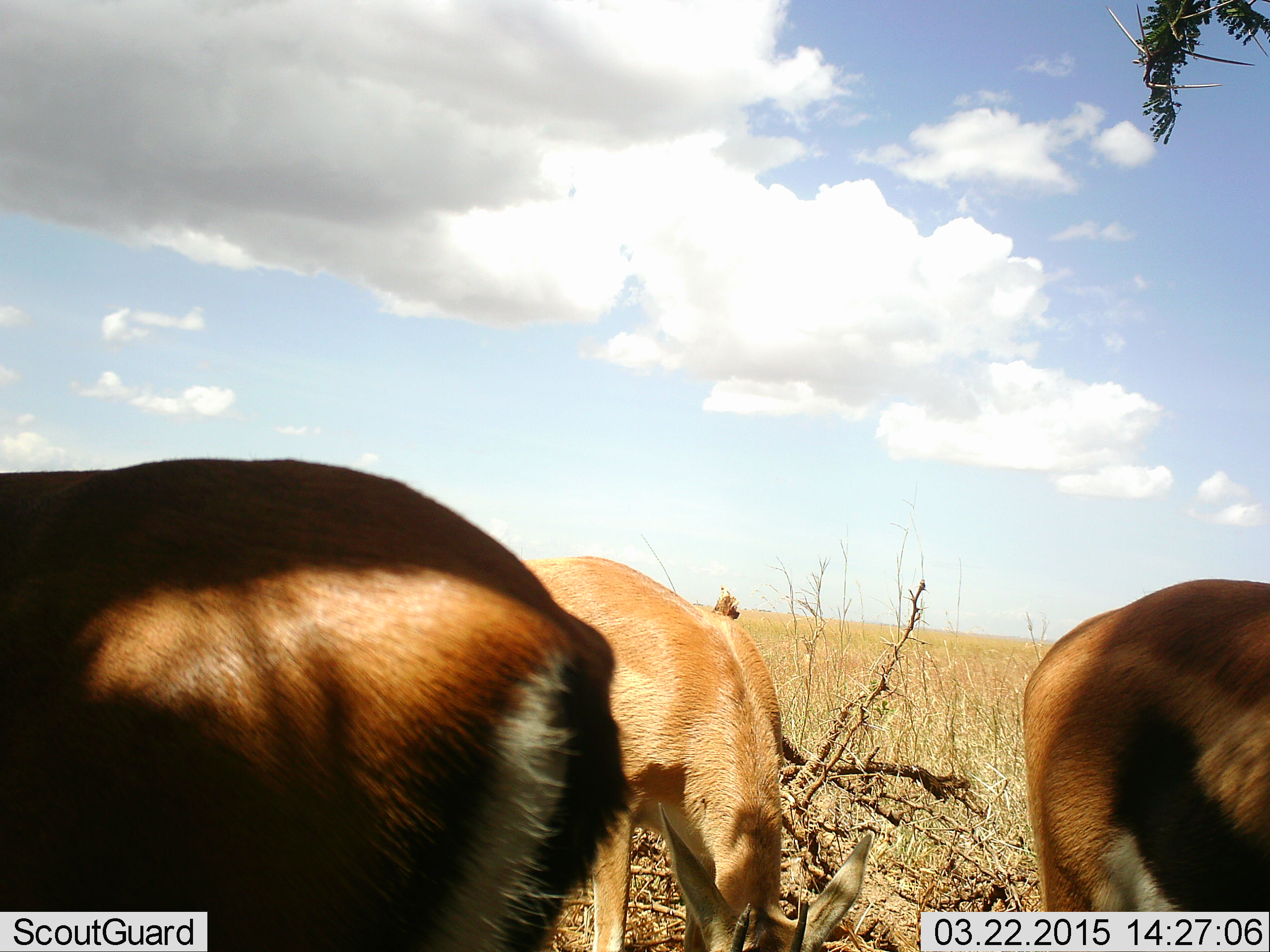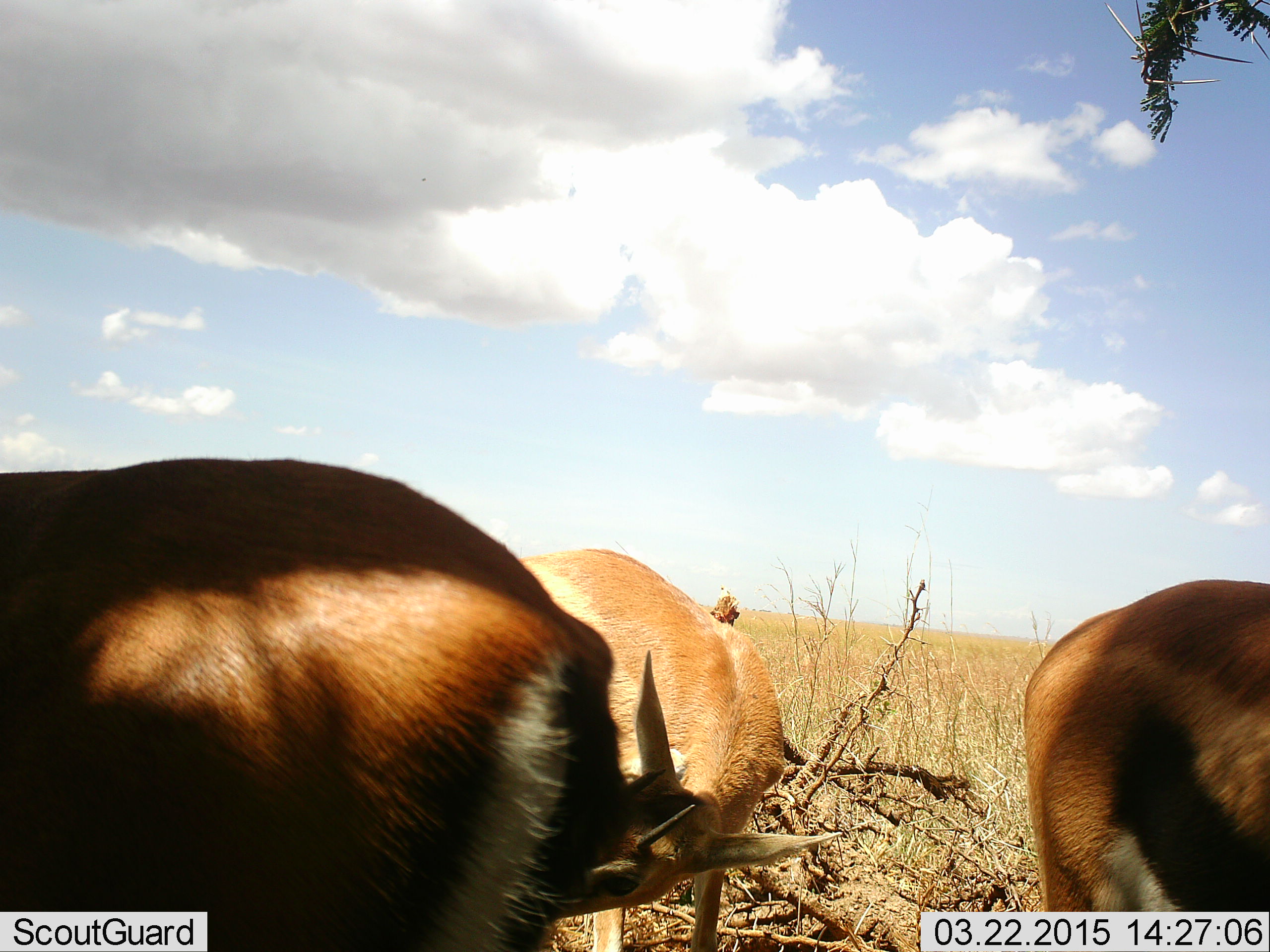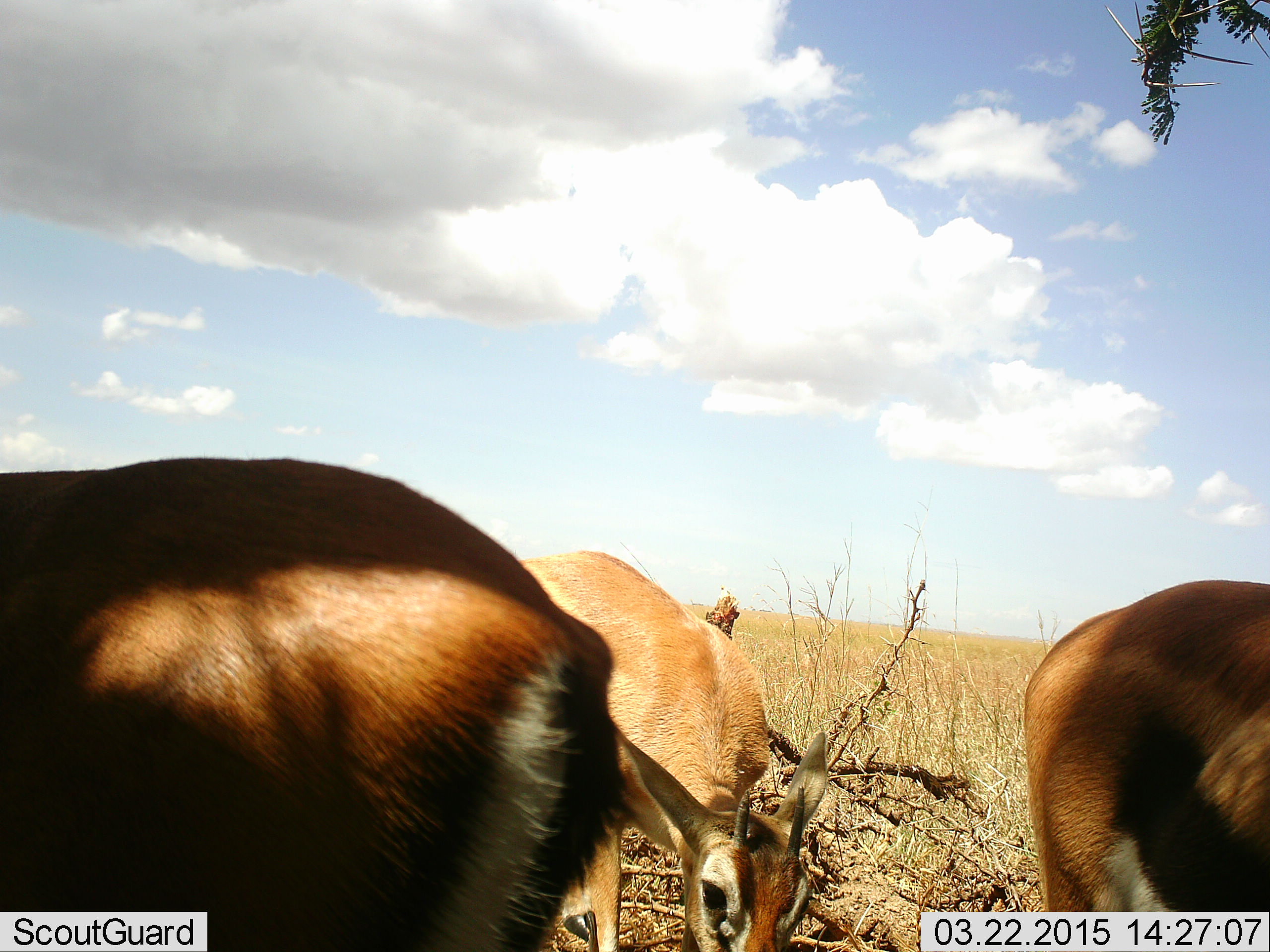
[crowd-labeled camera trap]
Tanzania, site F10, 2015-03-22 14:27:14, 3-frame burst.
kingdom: Animalia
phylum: Chordata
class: Mammalia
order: Artiodactyla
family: Bovidae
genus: Eudorcas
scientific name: Eudorcas thomsonii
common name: thomson's gazelle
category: gazellethomsons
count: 3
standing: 70%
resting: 30%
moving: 0%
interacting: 0%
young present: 20%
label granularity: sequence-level